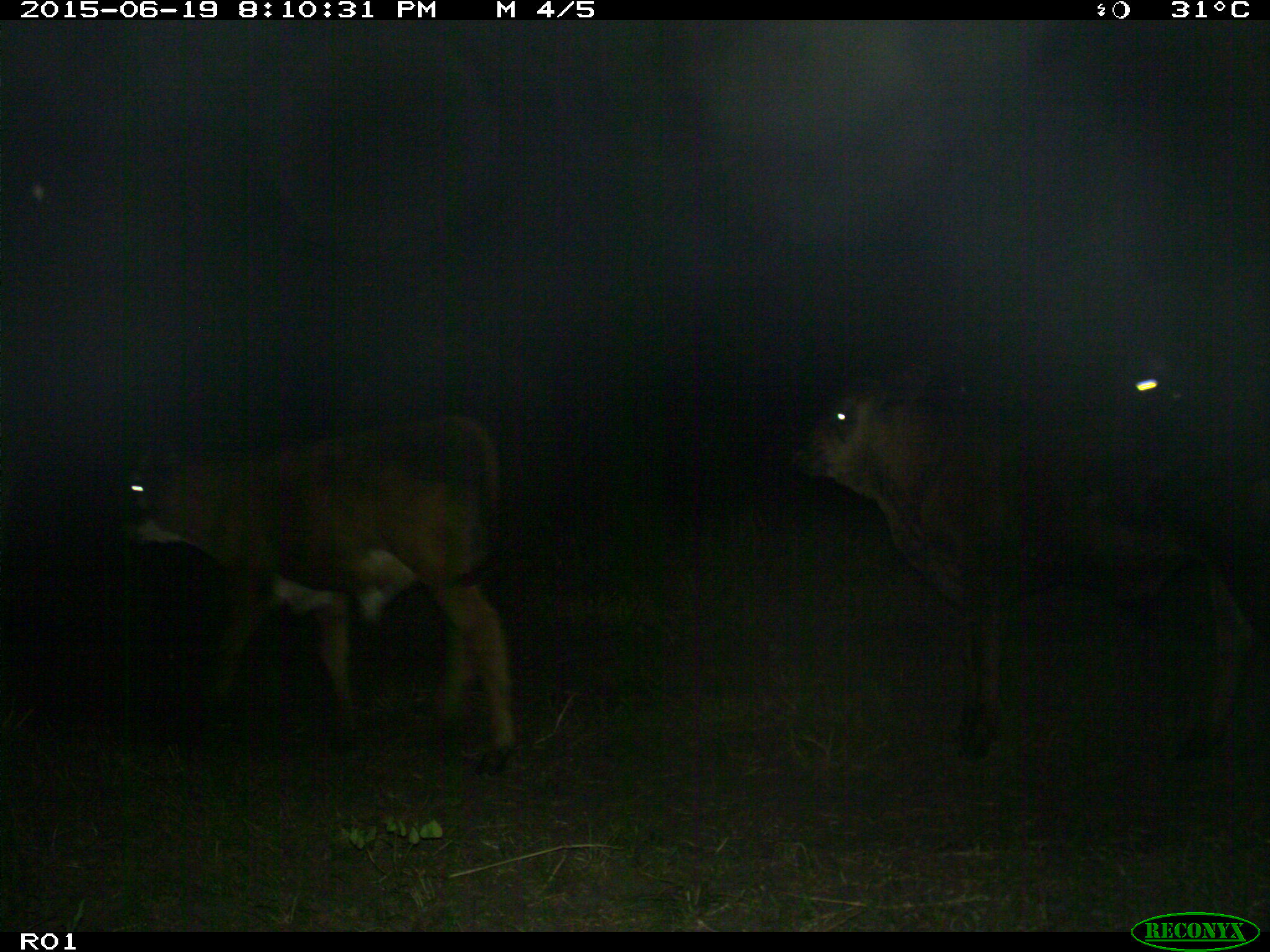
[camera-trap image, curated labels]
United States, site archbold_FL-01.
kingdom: Animalia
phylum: Chordata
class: Mammalia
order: Artiodactyla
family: Bovidae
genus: Bos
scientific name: Bos taurus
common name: domestic cow